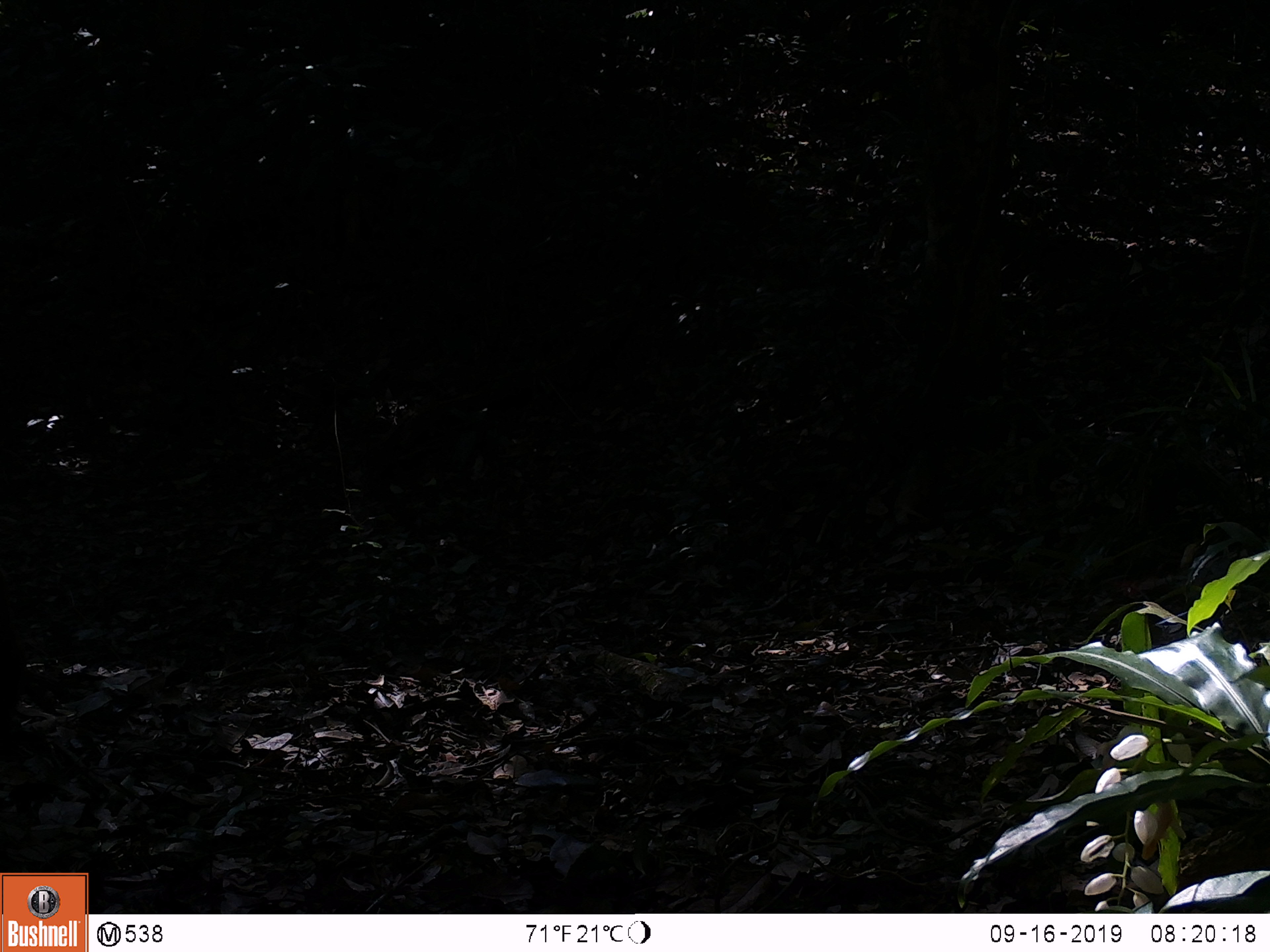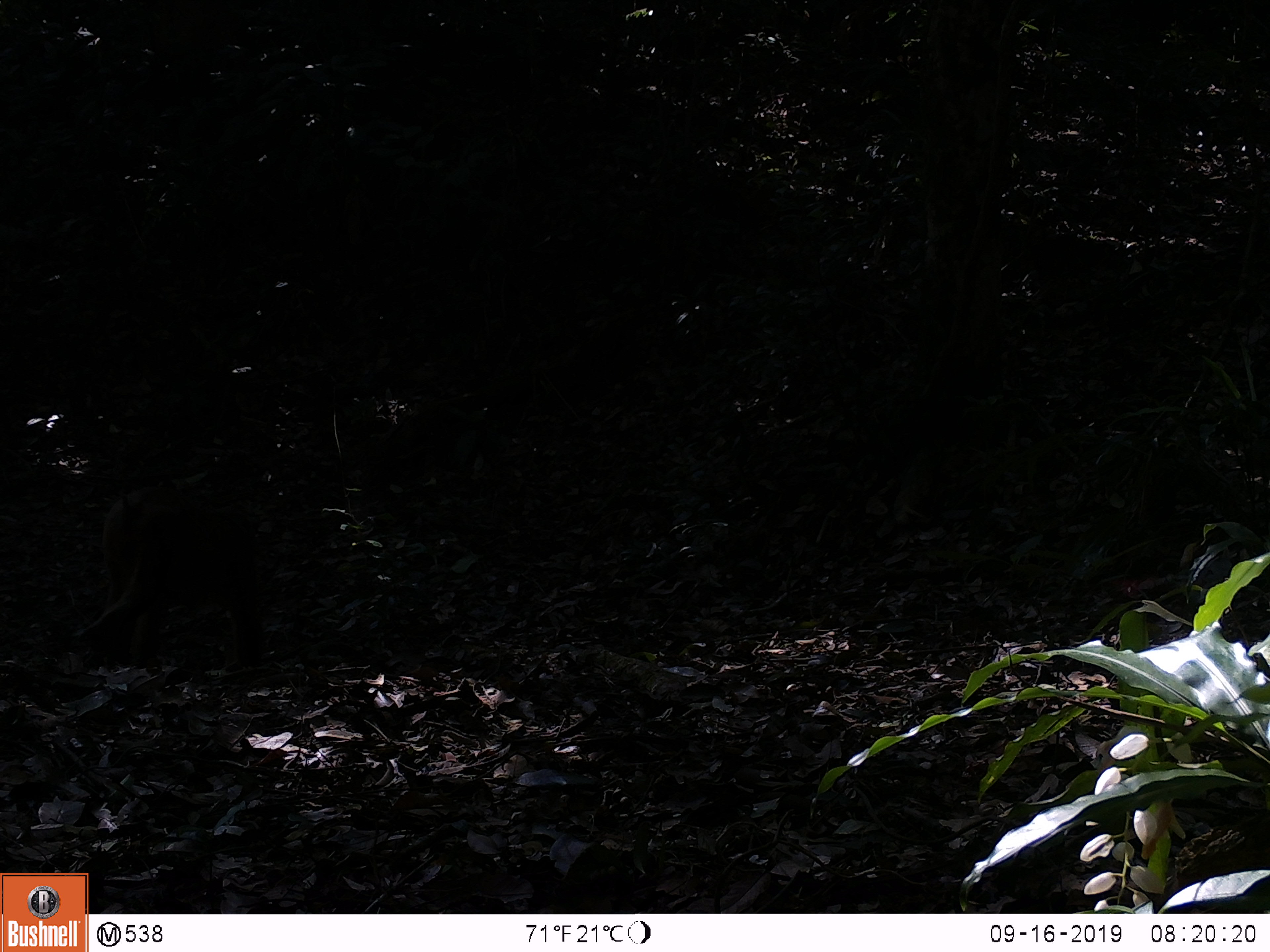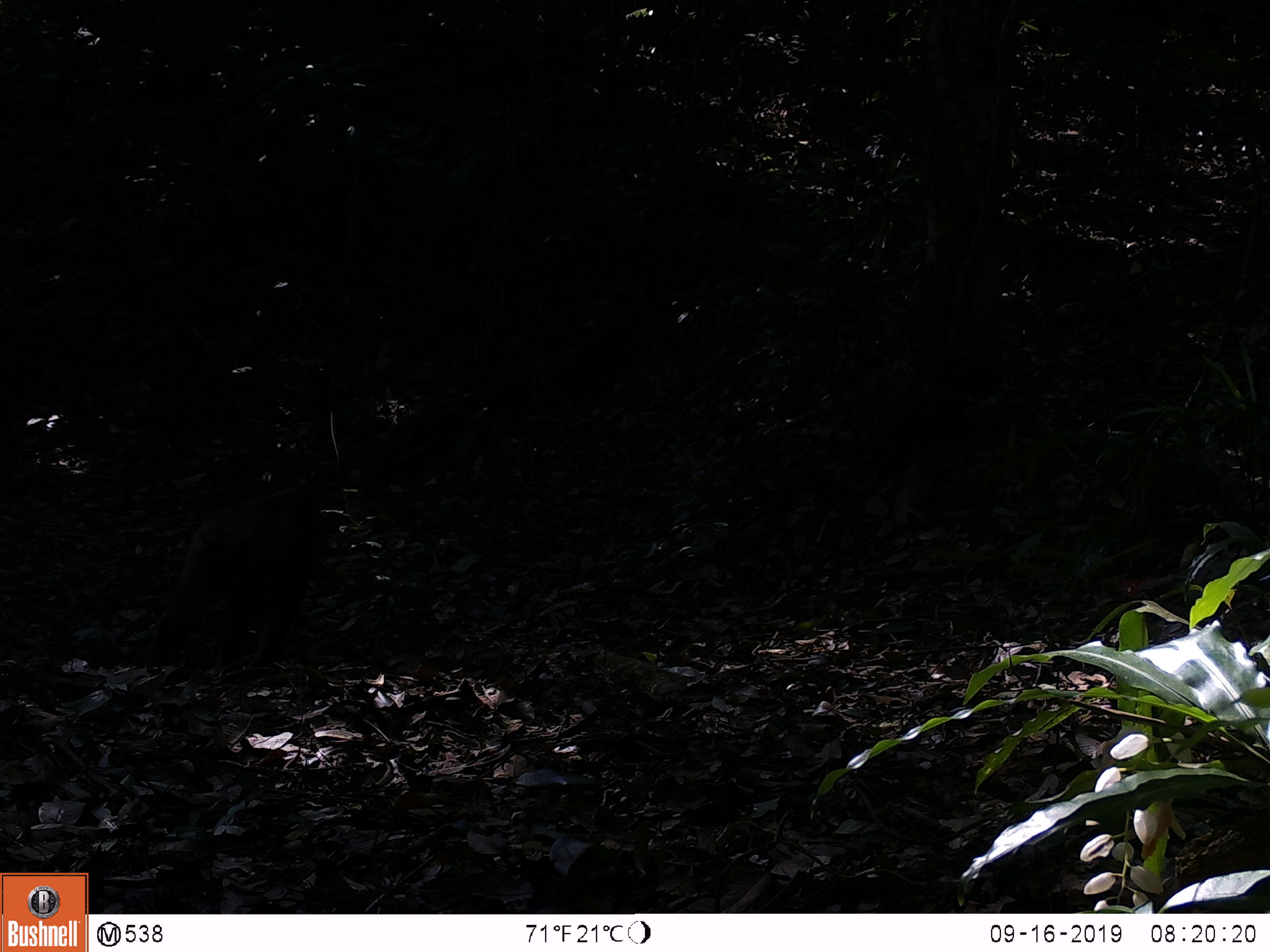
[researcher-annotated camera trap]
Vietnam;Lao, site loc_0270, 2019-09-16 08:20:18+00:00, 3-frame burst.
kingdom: Animalia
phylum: Chordata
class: Mammalia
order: Primates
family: Cercopithecidae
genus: Macaca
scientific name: Macaca arctoides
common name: stump-tailed macaque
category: stump tailed macaque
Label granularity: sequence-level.